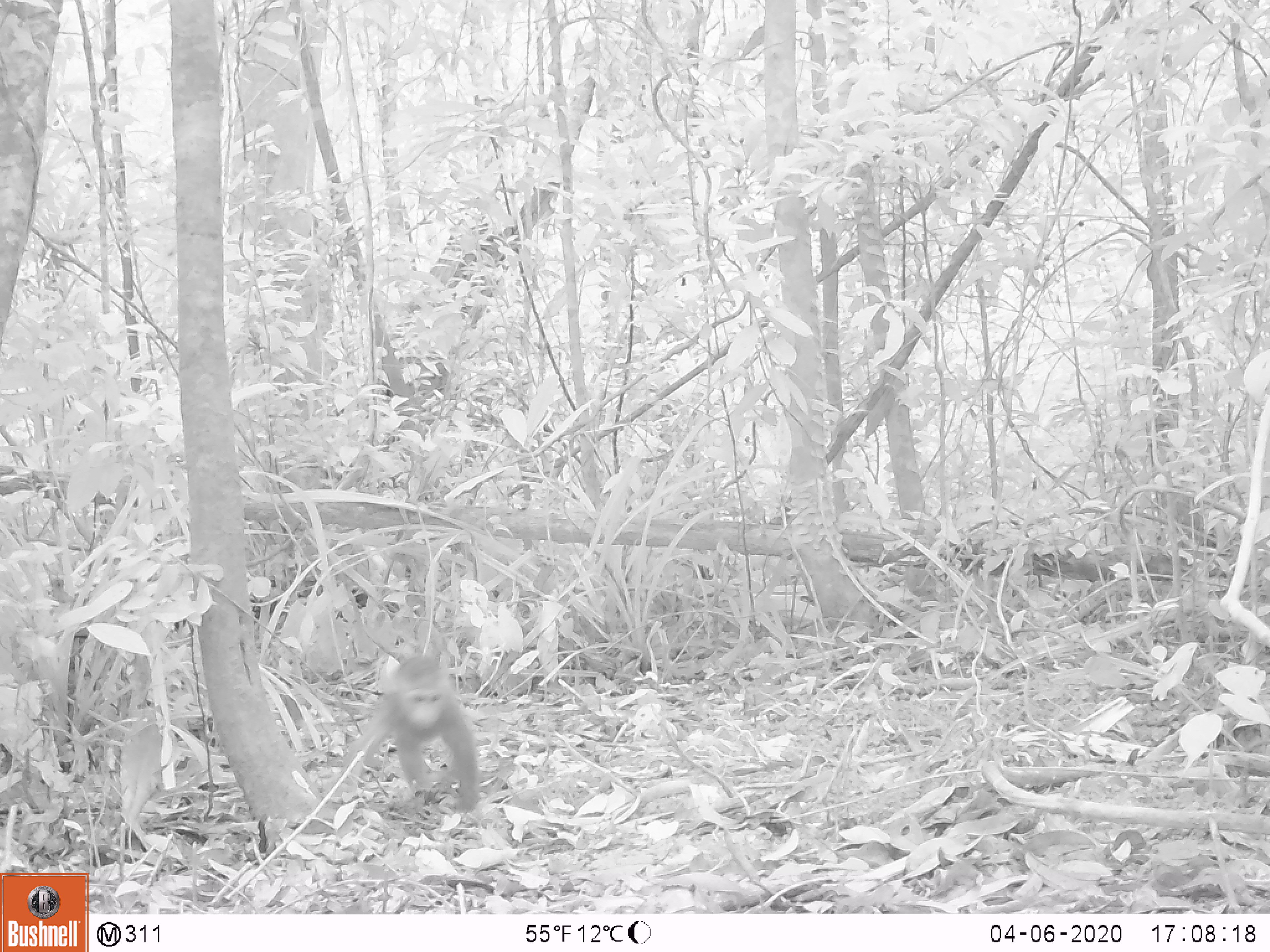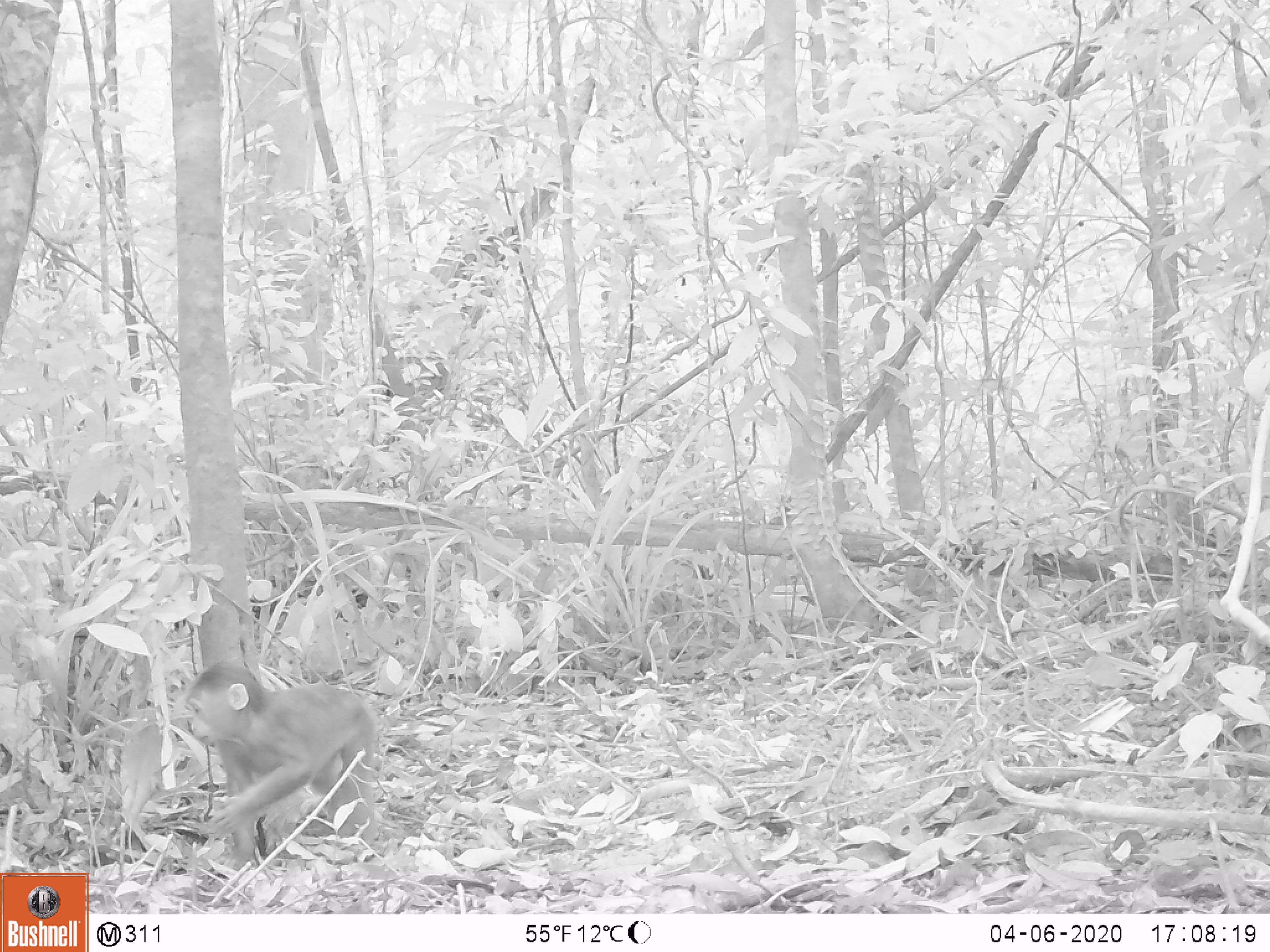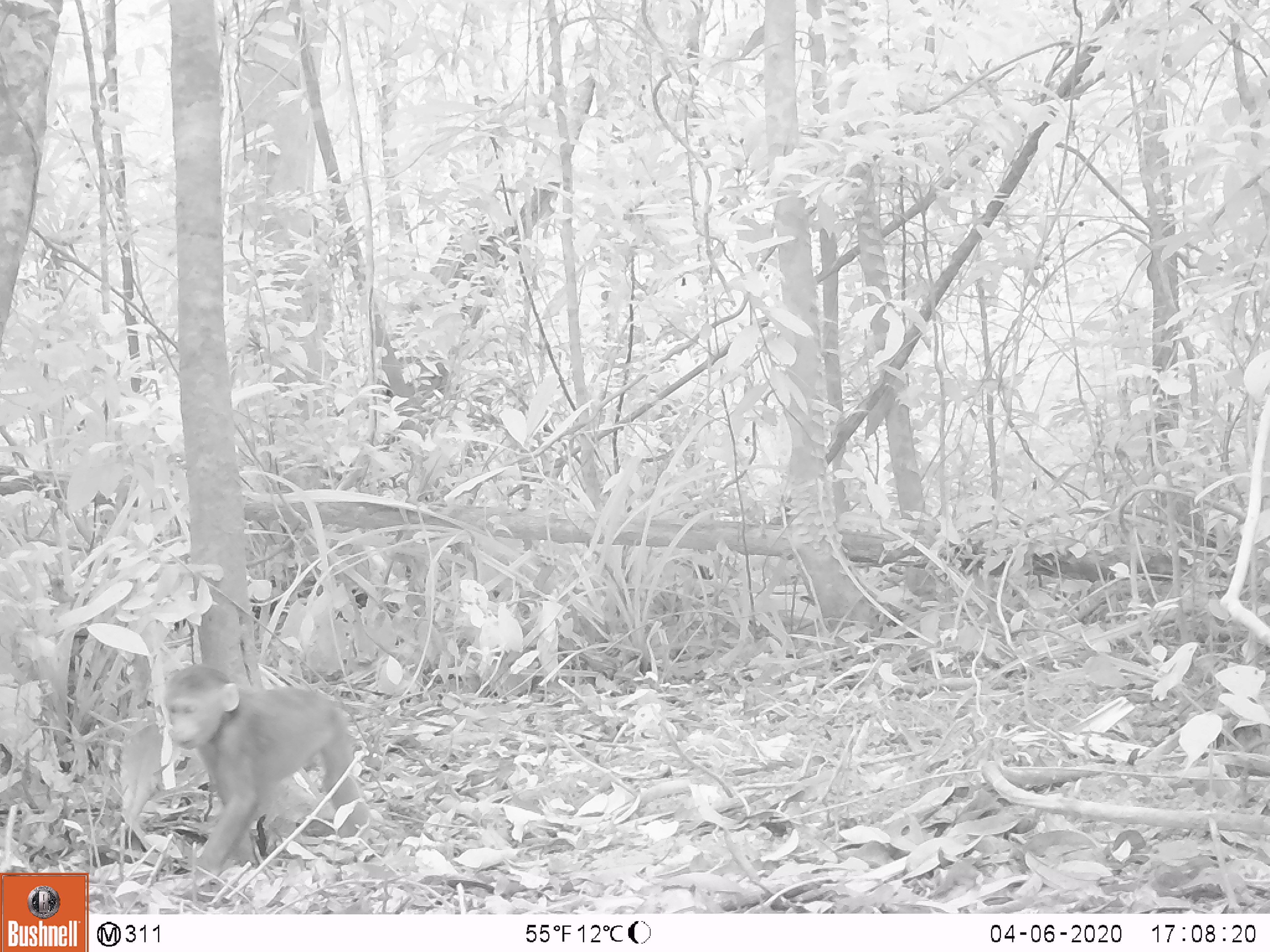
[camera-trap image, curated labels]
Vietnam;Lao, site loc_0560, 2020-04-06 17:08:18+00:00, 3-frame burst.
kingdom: Animalia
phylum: Chordata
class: Mammalia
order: Primates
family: Cercopithecidae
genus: Macaca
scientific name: Macaca arctoides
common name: stump-tailed macaque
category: stump tailed macaque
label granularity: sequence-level